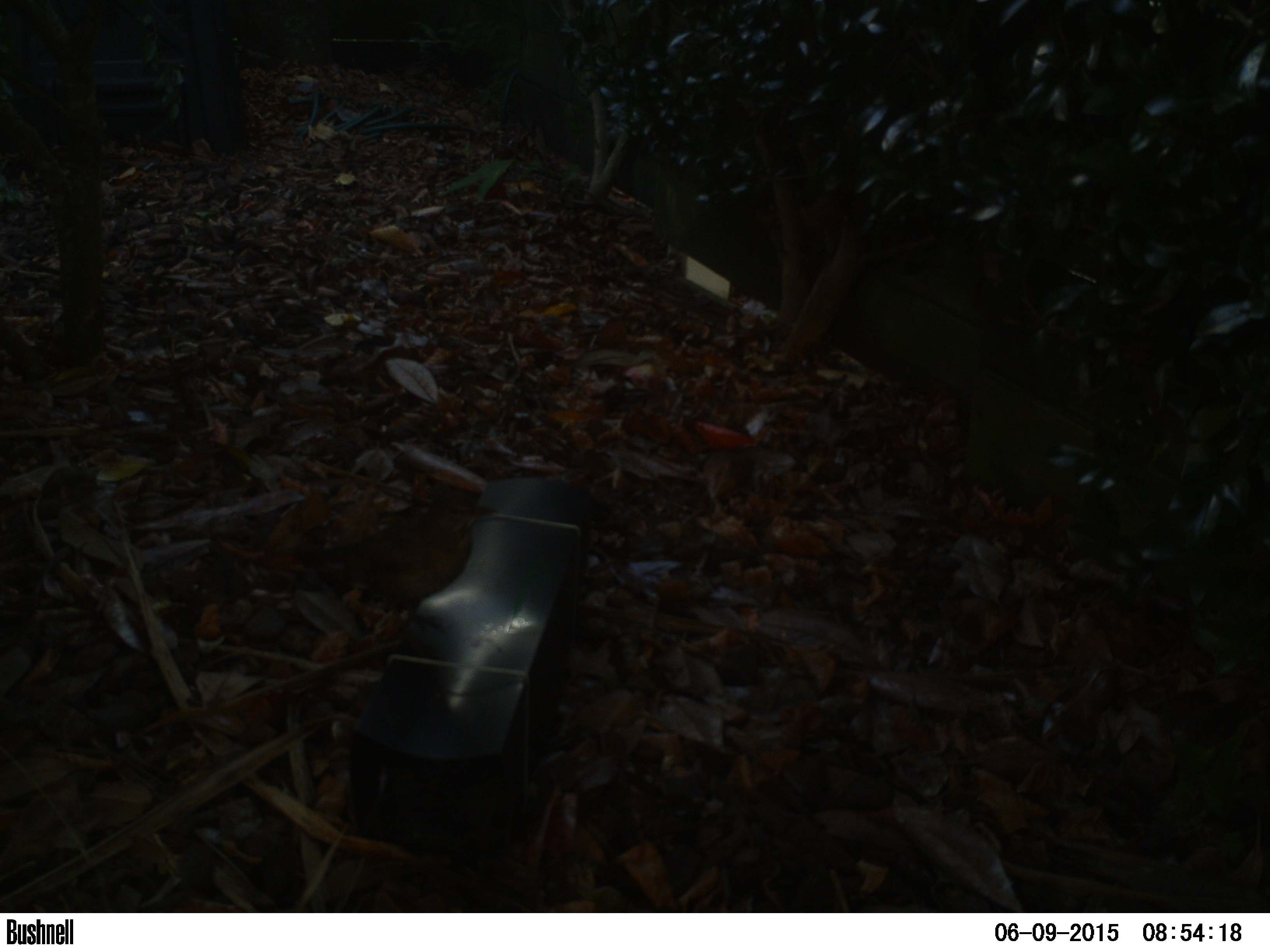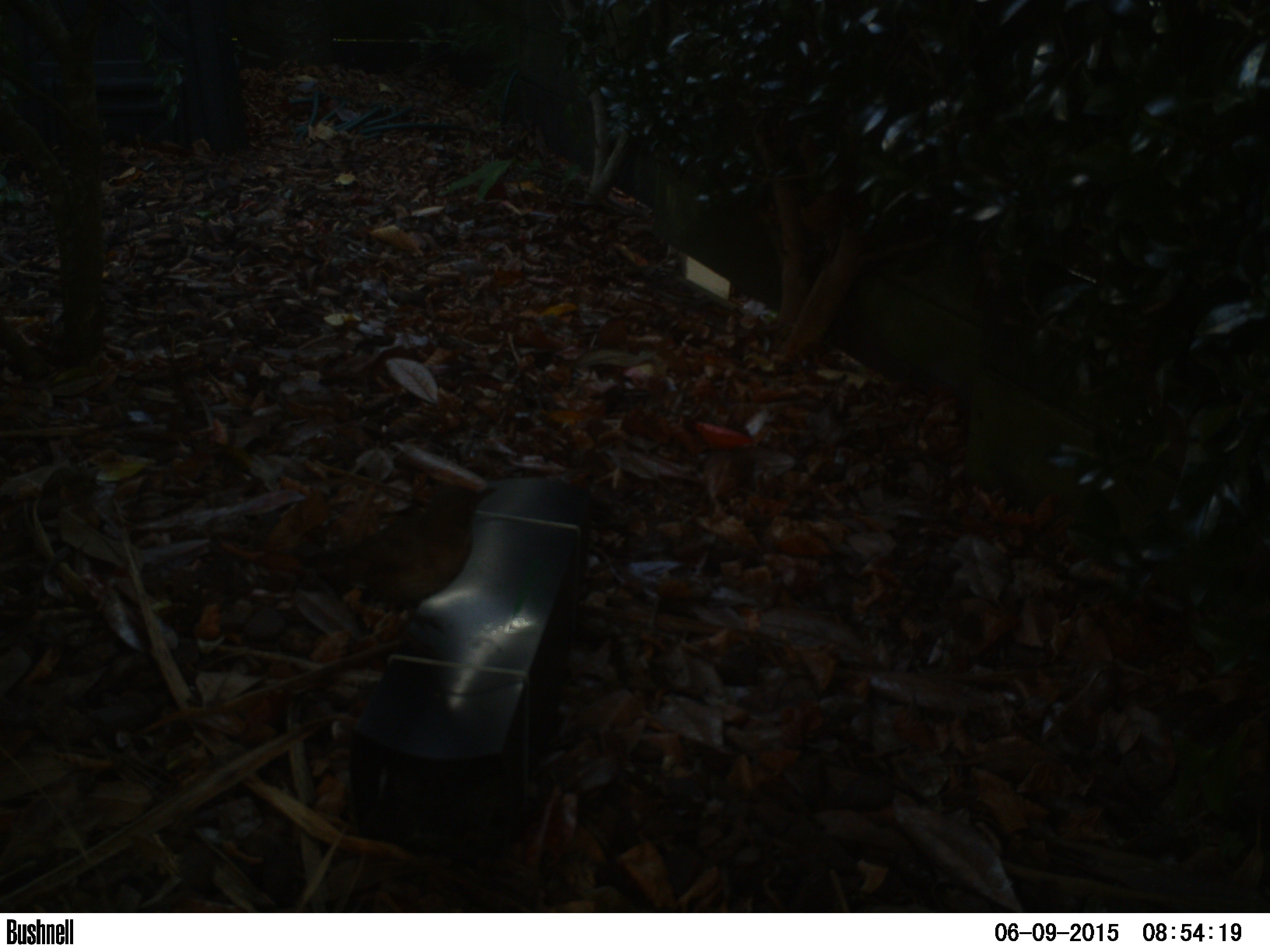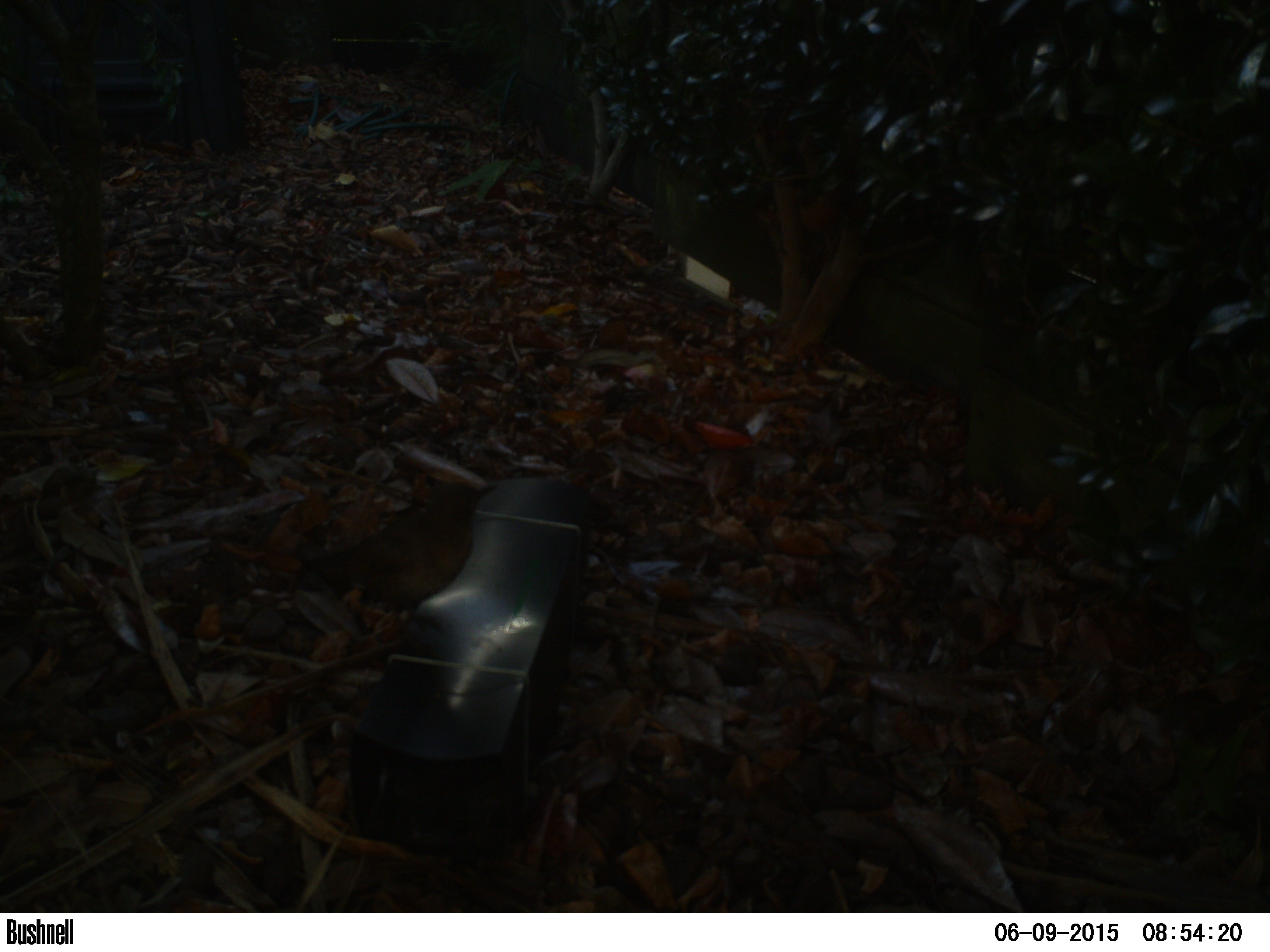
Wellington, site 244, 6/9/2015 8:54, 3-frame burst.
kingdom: Animalia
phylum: Chordata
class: Aves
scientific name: Aves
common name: bird